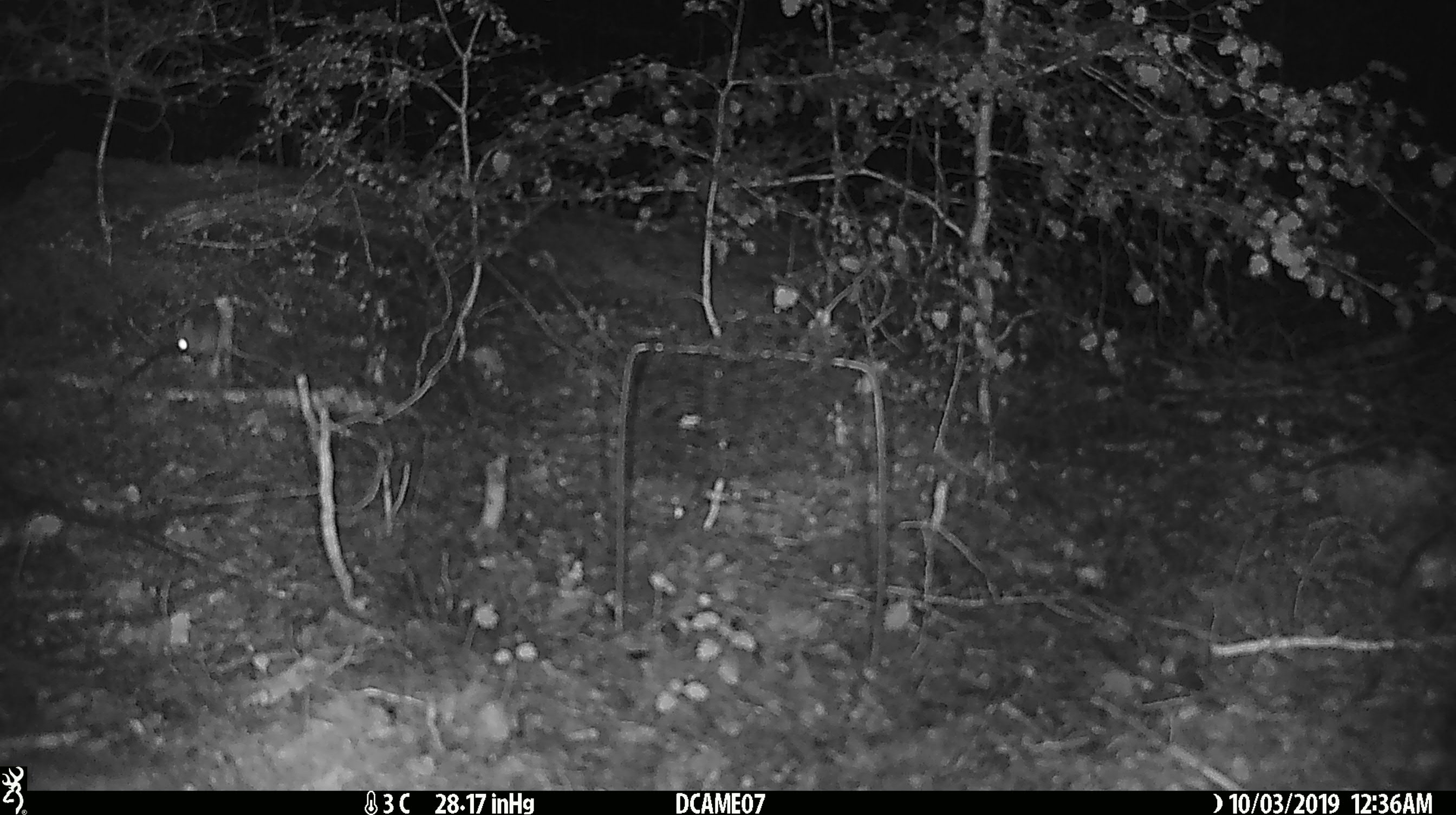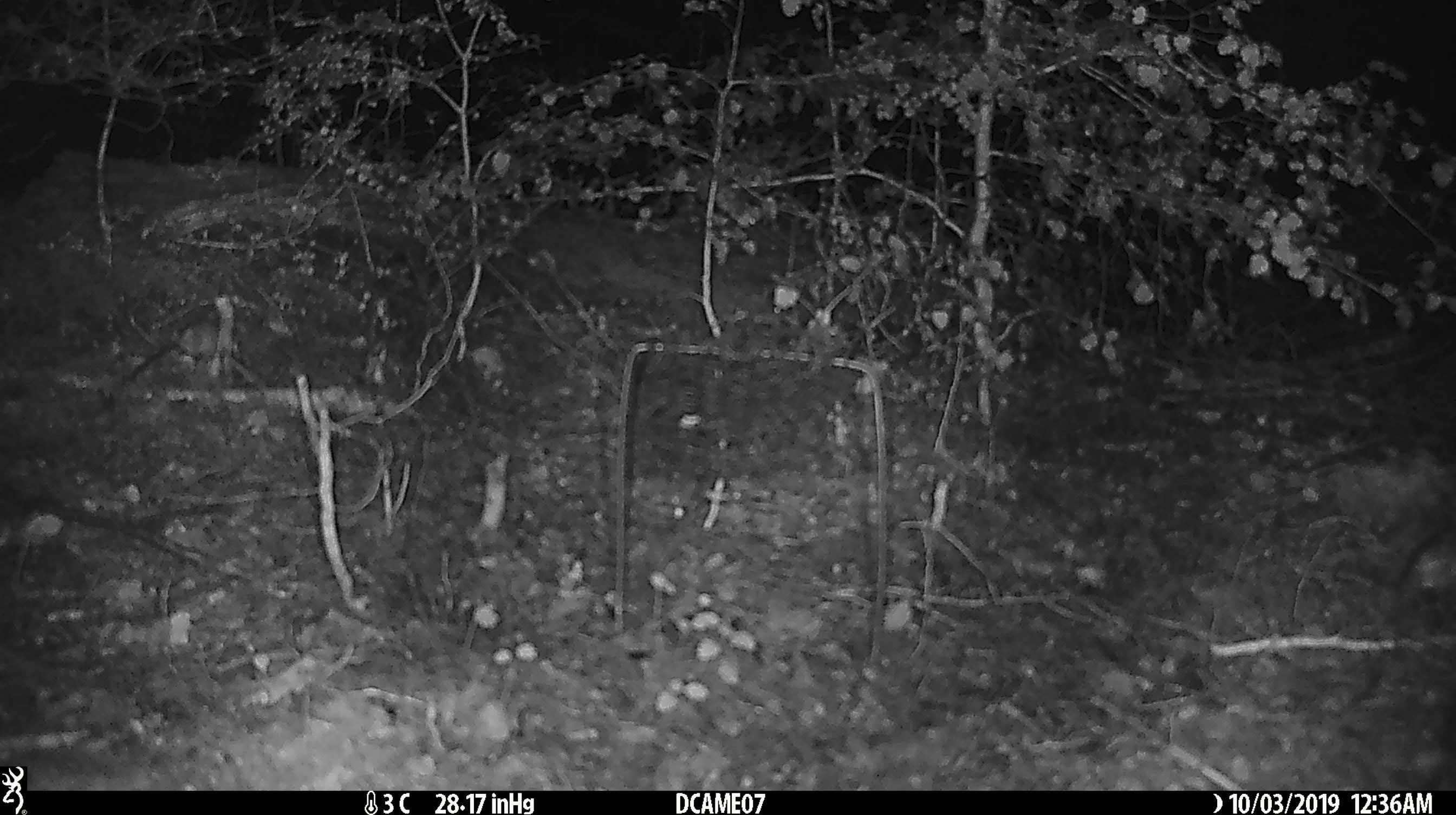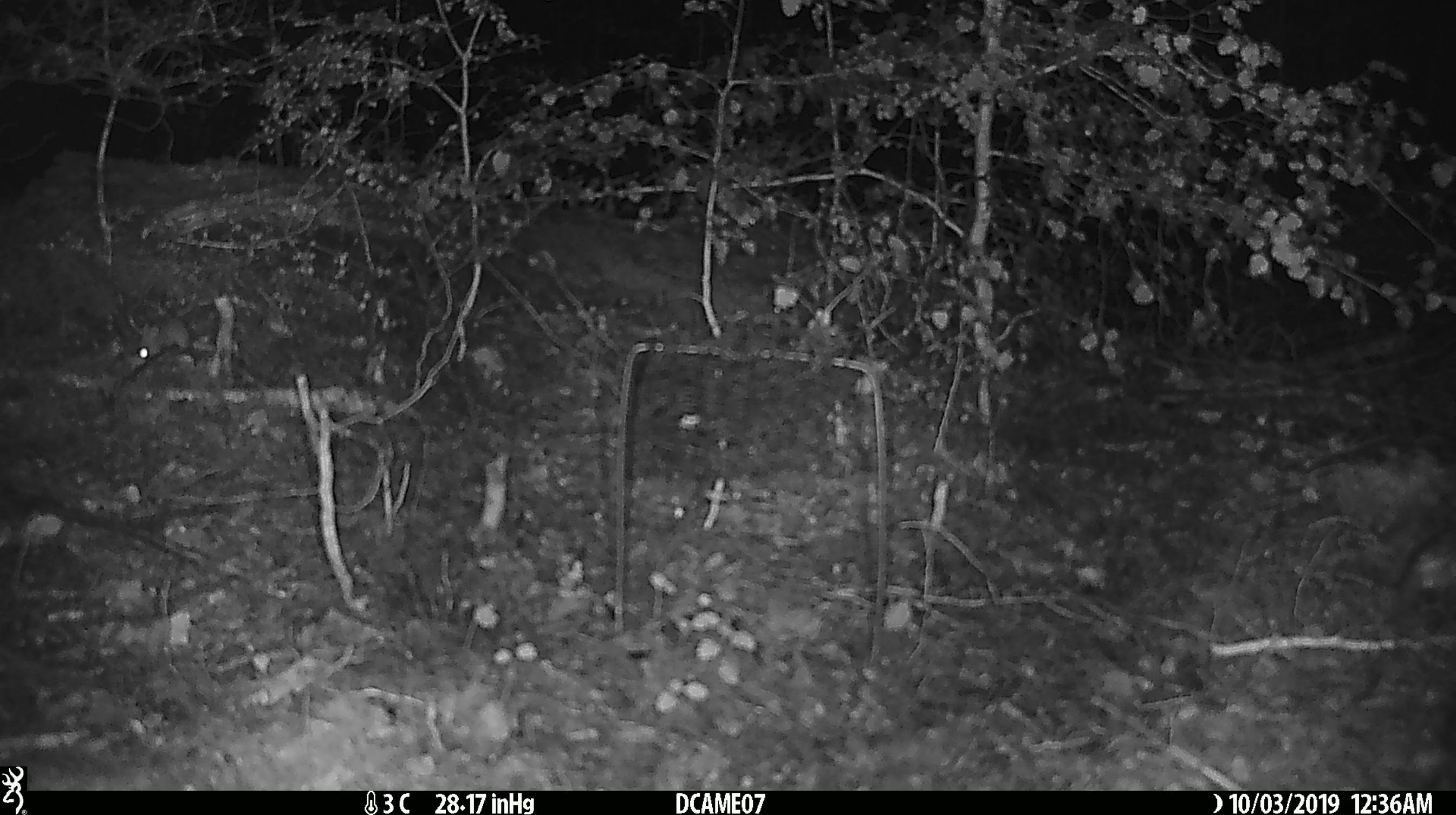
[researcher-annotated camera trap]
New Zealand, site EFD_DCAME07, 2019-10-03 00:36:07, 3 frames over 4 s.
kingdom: Animalia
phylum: Chordata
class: Mammalia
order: Rodentia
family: Muridae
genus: Mus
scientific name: Mus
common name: mouse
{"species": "mouse (Mus)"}